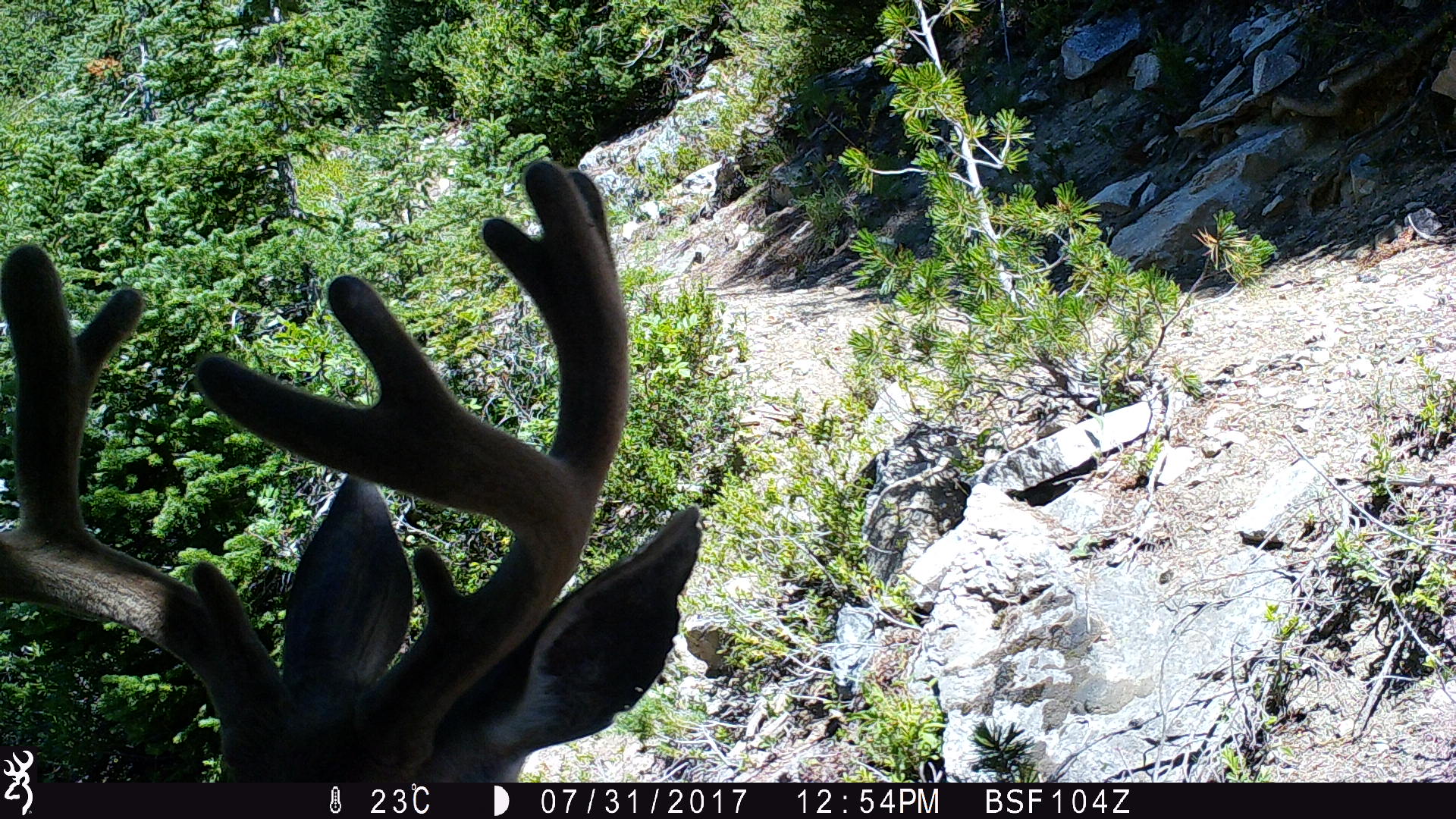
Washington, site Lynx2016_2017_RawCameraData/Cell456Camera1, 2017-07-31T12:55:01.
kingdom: Animalia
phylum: Chordata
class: Mammalia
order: Artiodactyla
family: Cervidae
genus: Odocoileus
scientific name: Odocoileus hemionus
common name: mule deer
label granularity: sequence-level